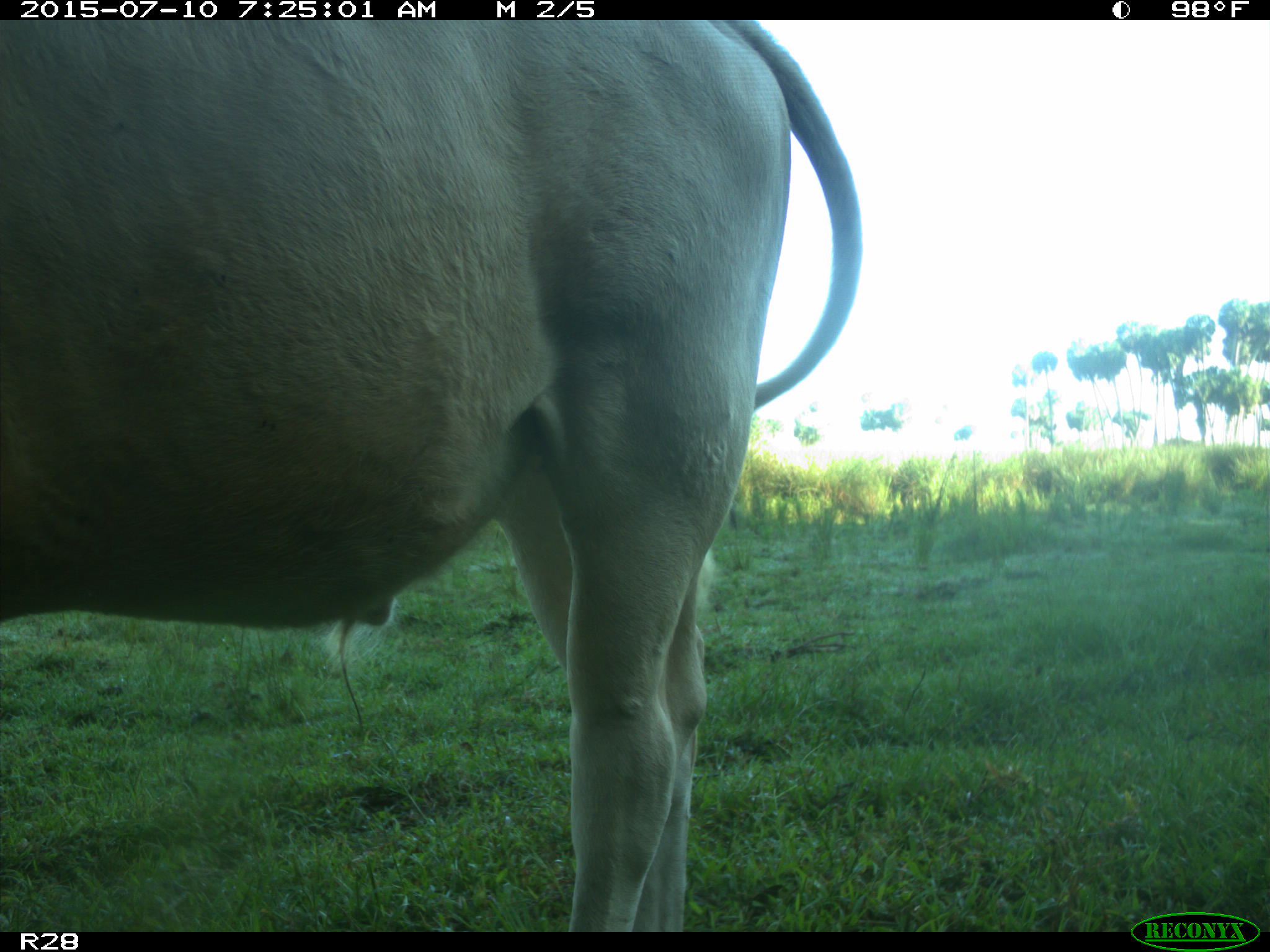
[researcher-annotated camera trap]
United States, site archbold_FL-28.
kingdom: Animalia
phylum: Chordata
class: Mammalia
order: Artiodactyla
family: Bovidae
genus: Bos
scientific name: Bos taurus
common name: domestic cow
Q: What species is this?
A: Bos taurus (domestic cow).